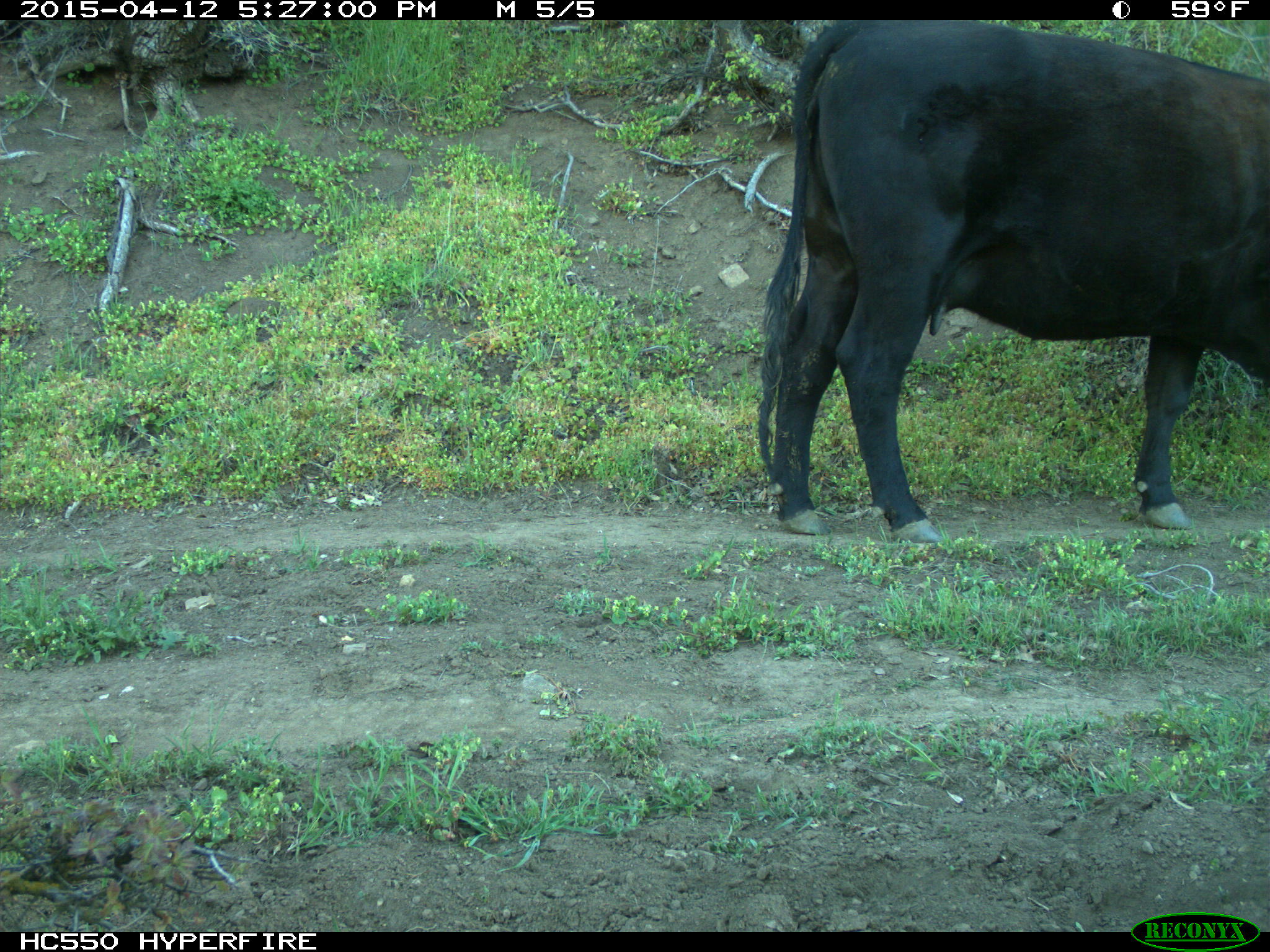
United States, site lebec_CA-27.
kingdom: Animalia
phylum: Chordata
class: Mammalia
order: Artiodactyla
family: Bovidae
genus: Bos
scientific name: Bos taurus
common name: domestic cow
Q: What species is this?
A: Bos taurus (domestic cow).